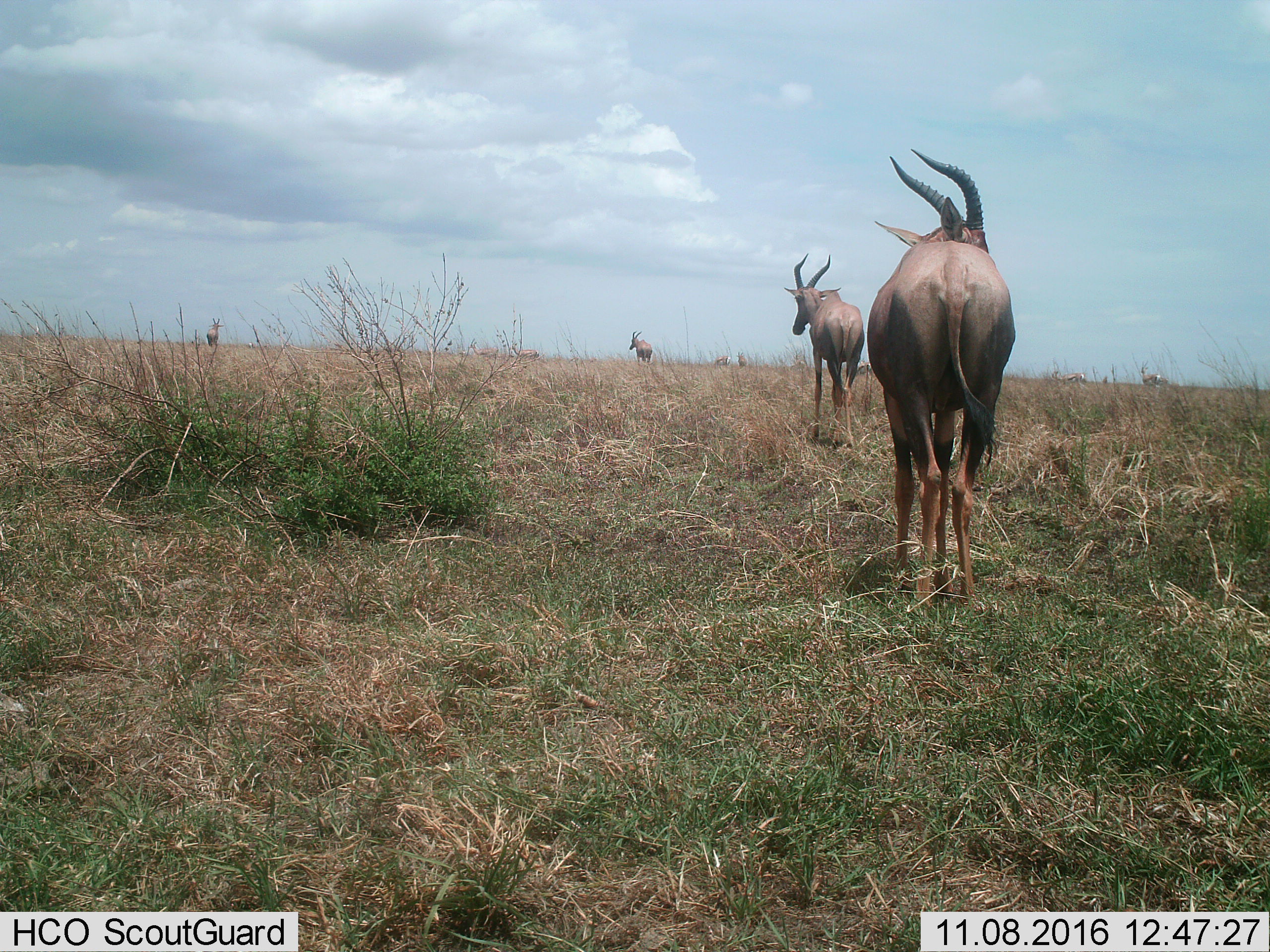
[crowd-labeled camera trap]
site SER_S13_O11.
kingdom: Animalia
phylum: Chordata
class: Mammalia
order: Artiodactyla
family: Bovidae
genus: Damaliscus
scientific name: Damaliscus lunatus jimela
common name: topi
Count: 4.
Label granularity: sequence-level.